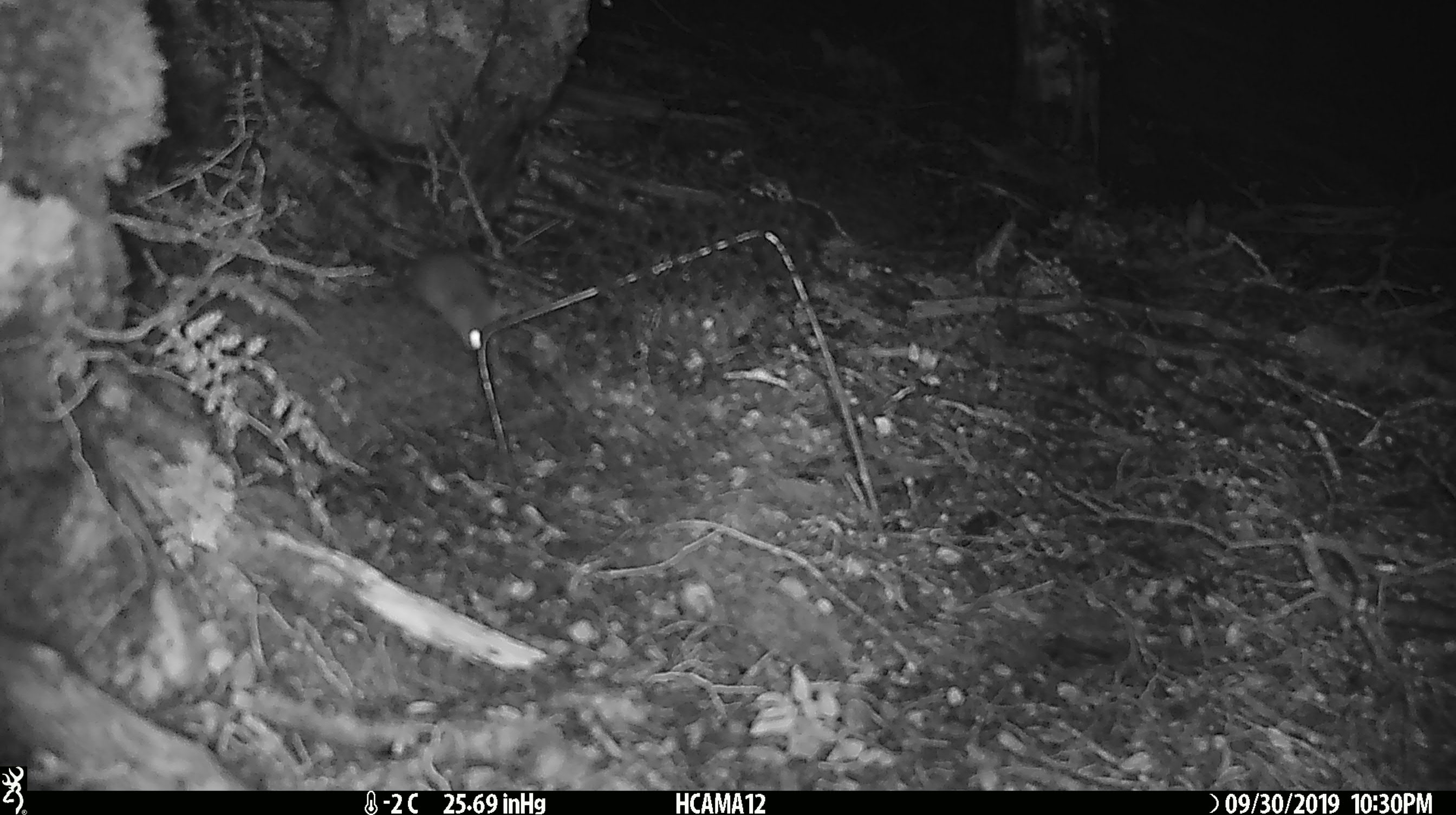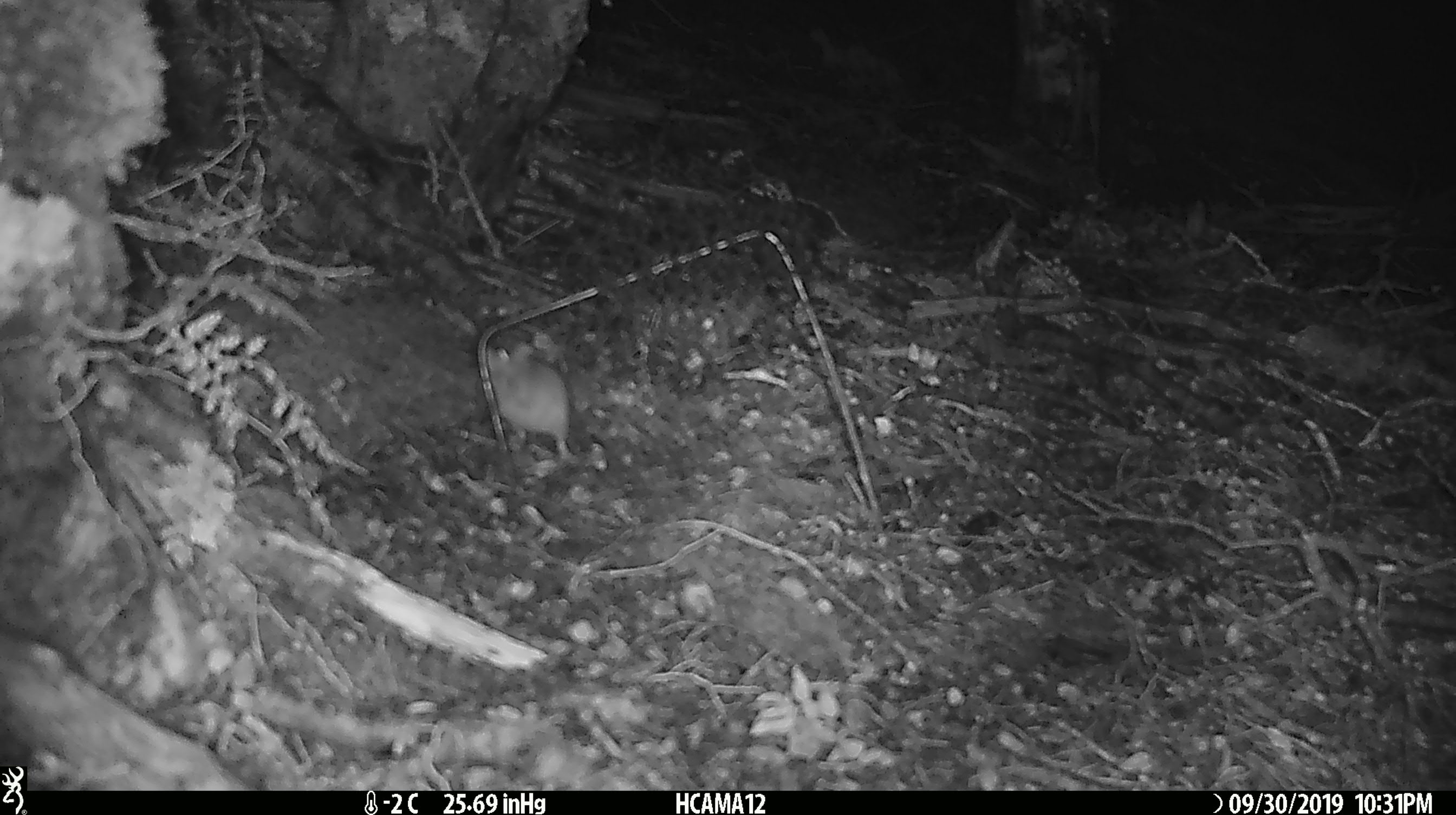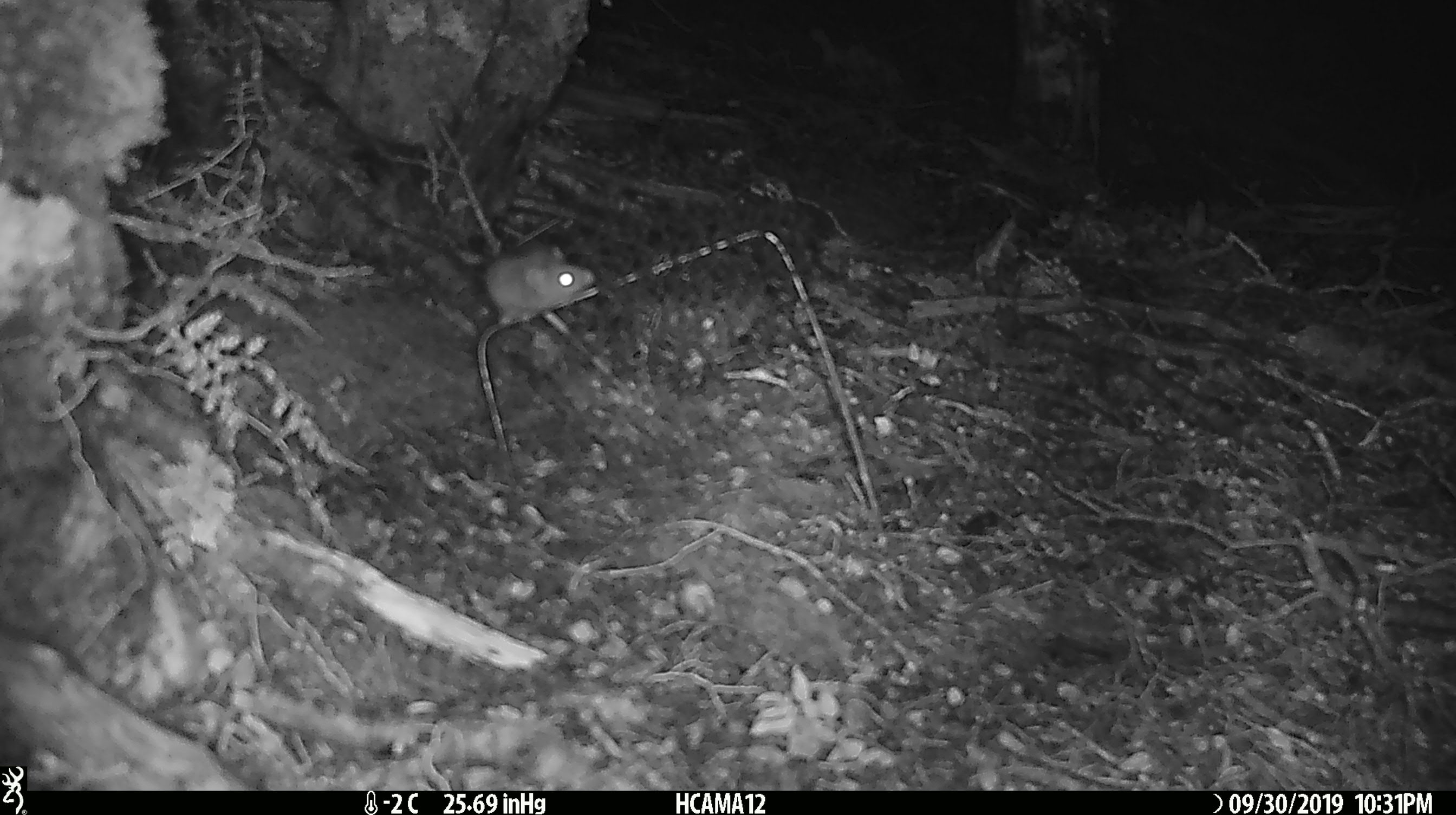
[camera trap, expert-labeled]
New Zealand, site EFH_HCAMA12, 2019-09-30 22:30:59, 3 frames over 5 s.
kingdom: Animalia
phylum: Chordata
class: Mammalia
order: Rodentia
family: Muridae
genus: Mus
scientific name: Mus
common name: mouse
Mouse (Mus).